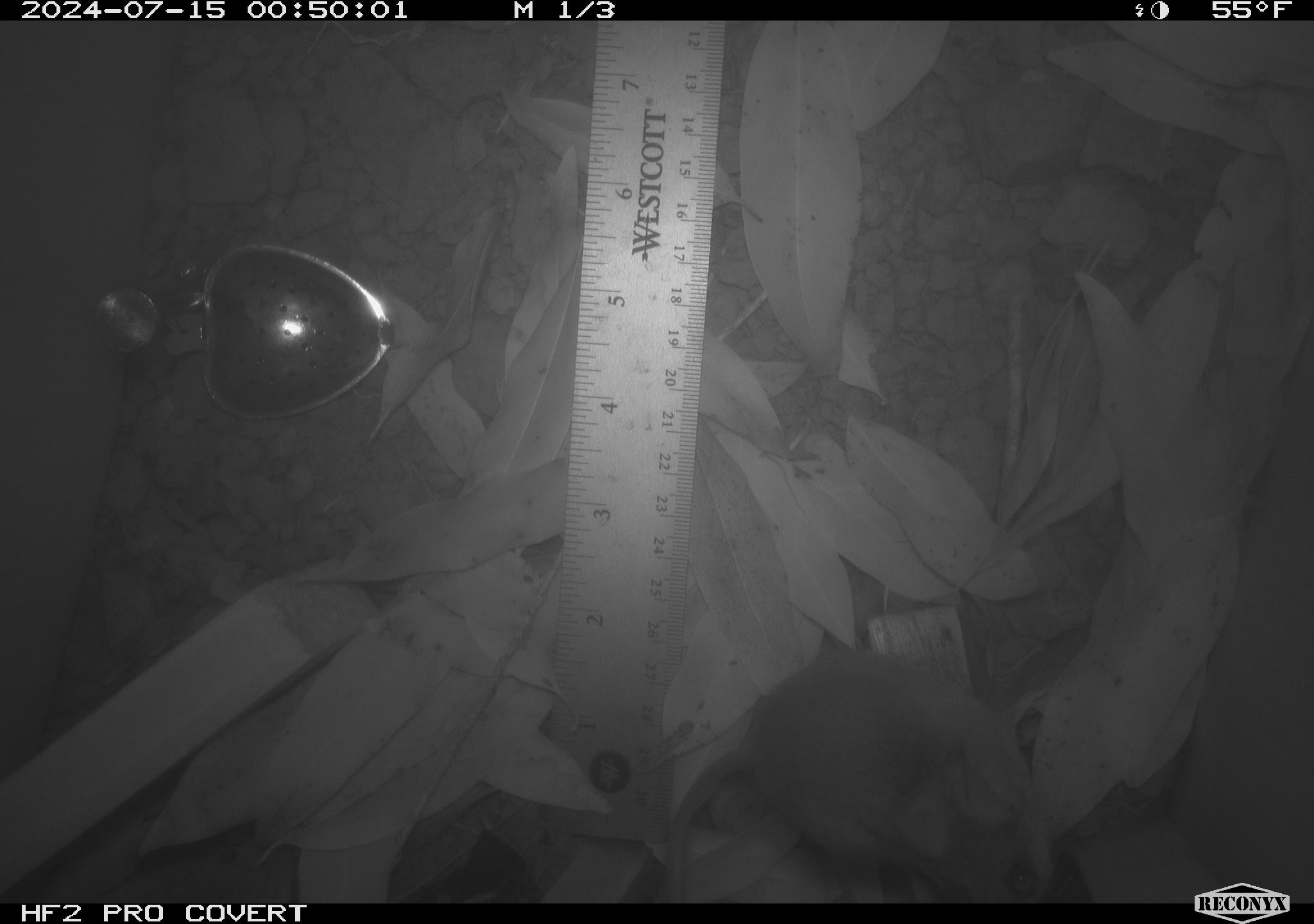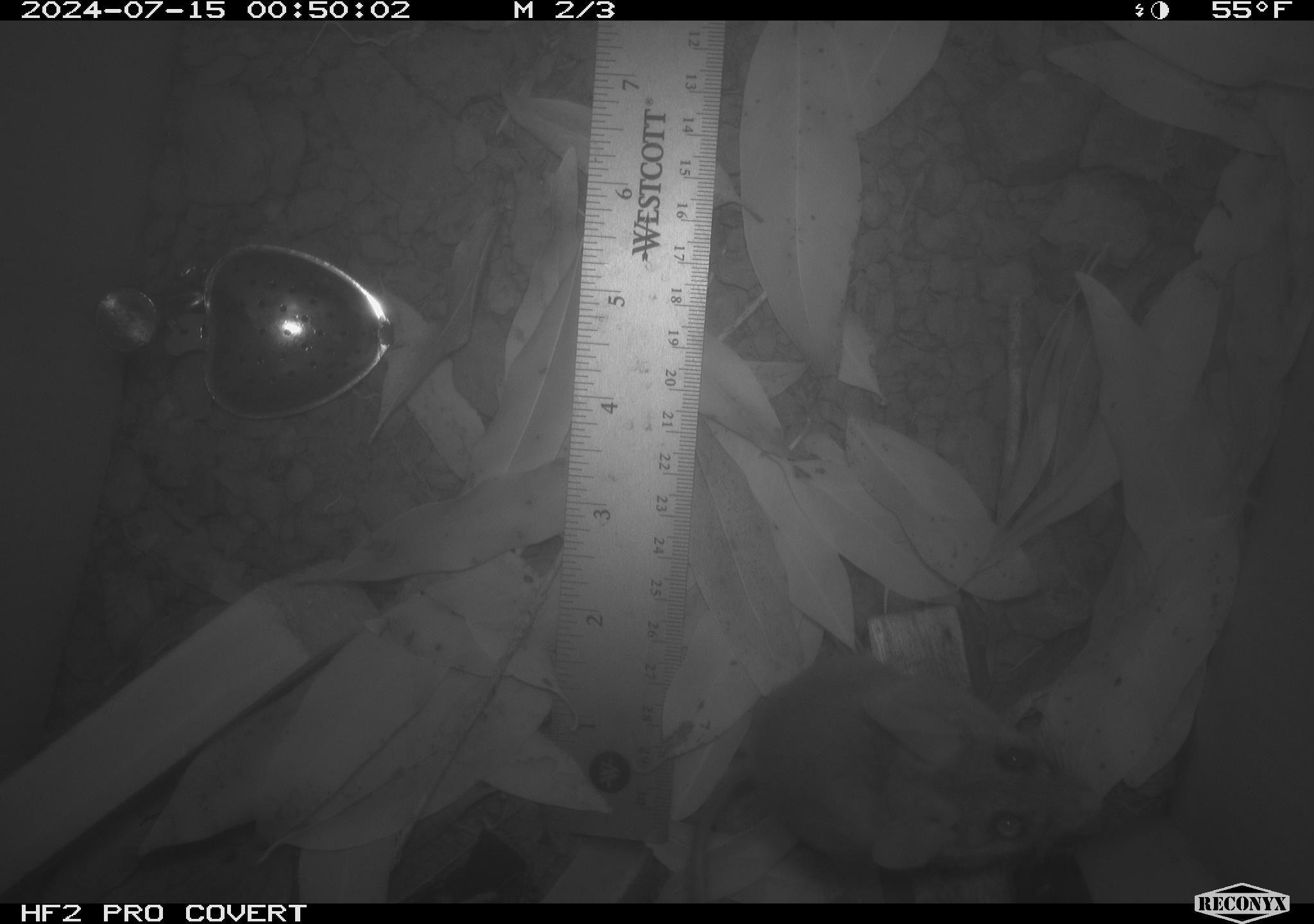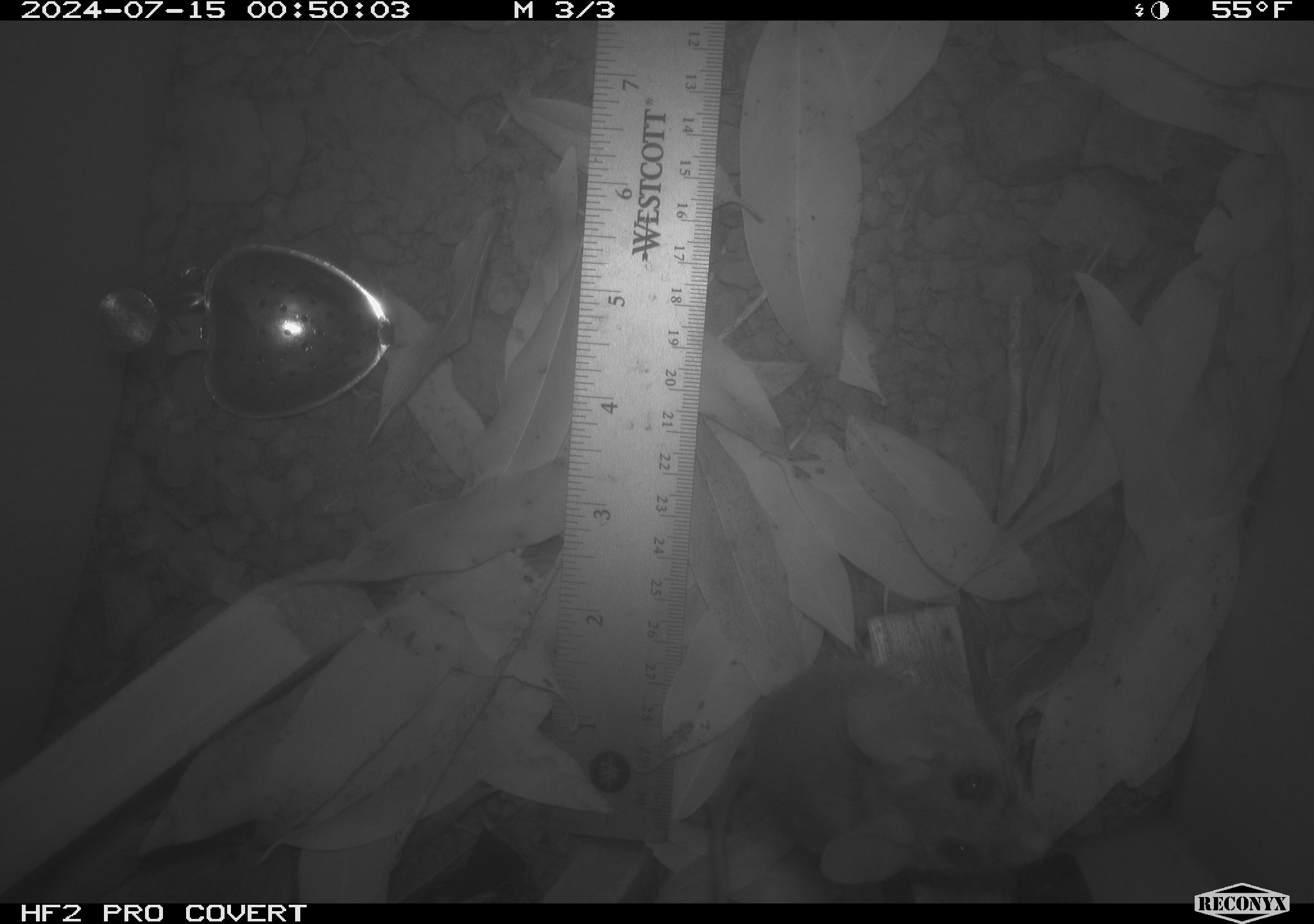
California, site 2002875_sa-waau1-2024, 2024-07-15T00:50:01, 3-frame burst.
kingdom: Animalia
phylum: Chordata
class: Mammalia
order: Rodentia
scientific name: Rodentia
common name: rodent